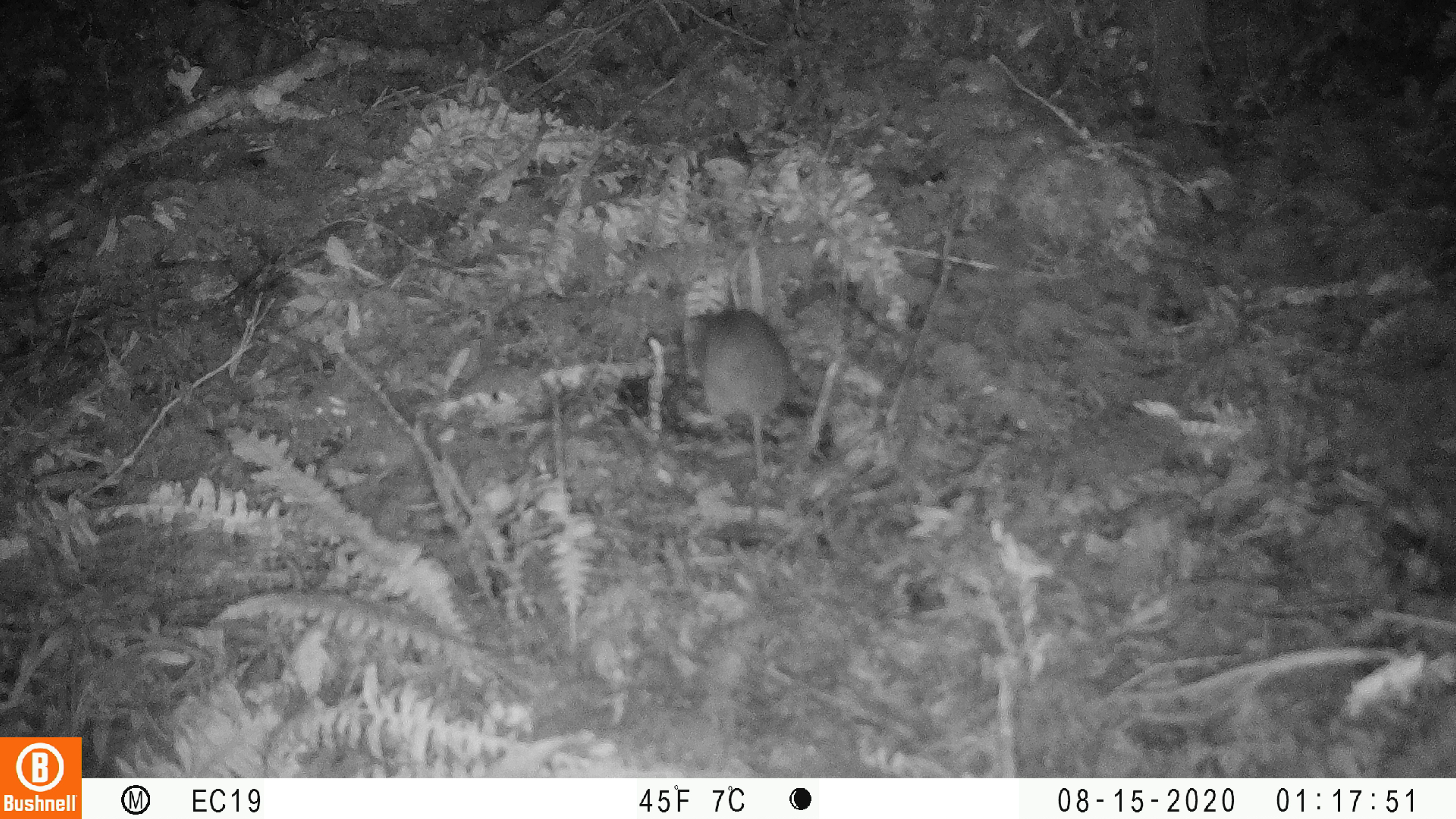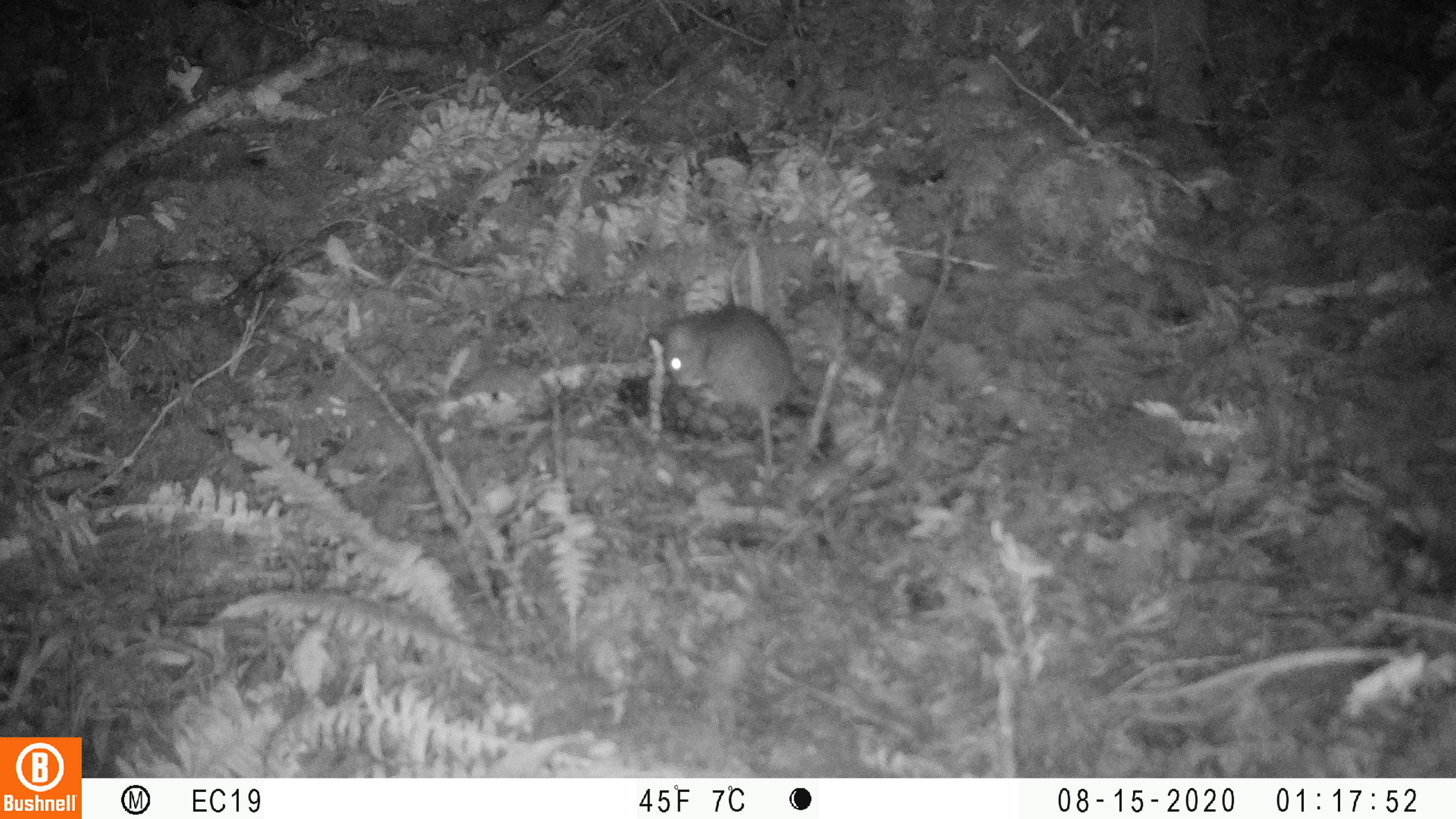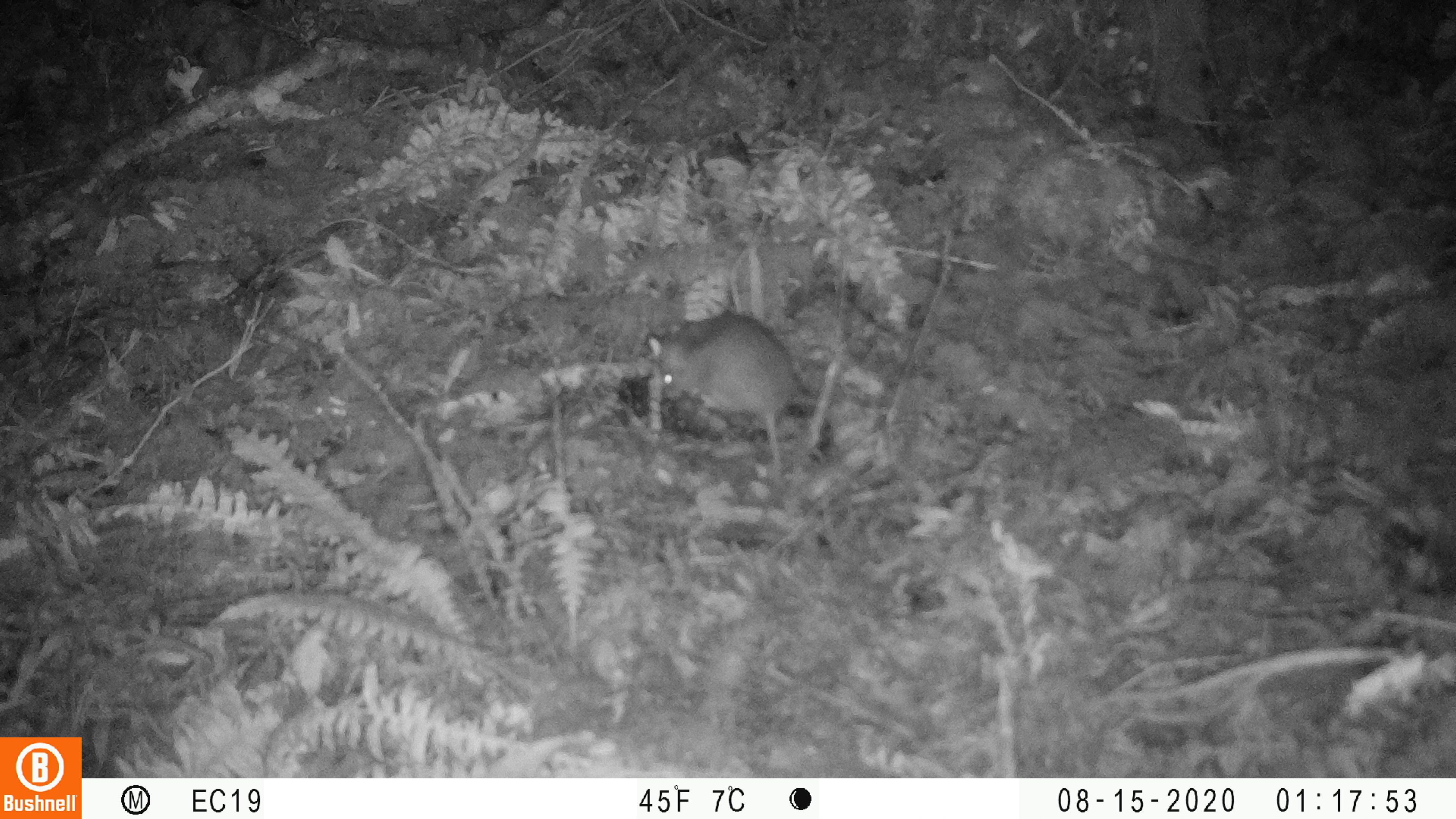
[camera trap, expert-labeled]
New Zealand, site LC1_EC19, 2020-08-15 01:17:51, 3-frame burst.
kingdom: Animalia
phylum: Chordata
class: Mammalia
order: Rodentia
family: Muridae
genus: Rattus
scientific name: Rattus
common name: rat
Rat (Rattus).